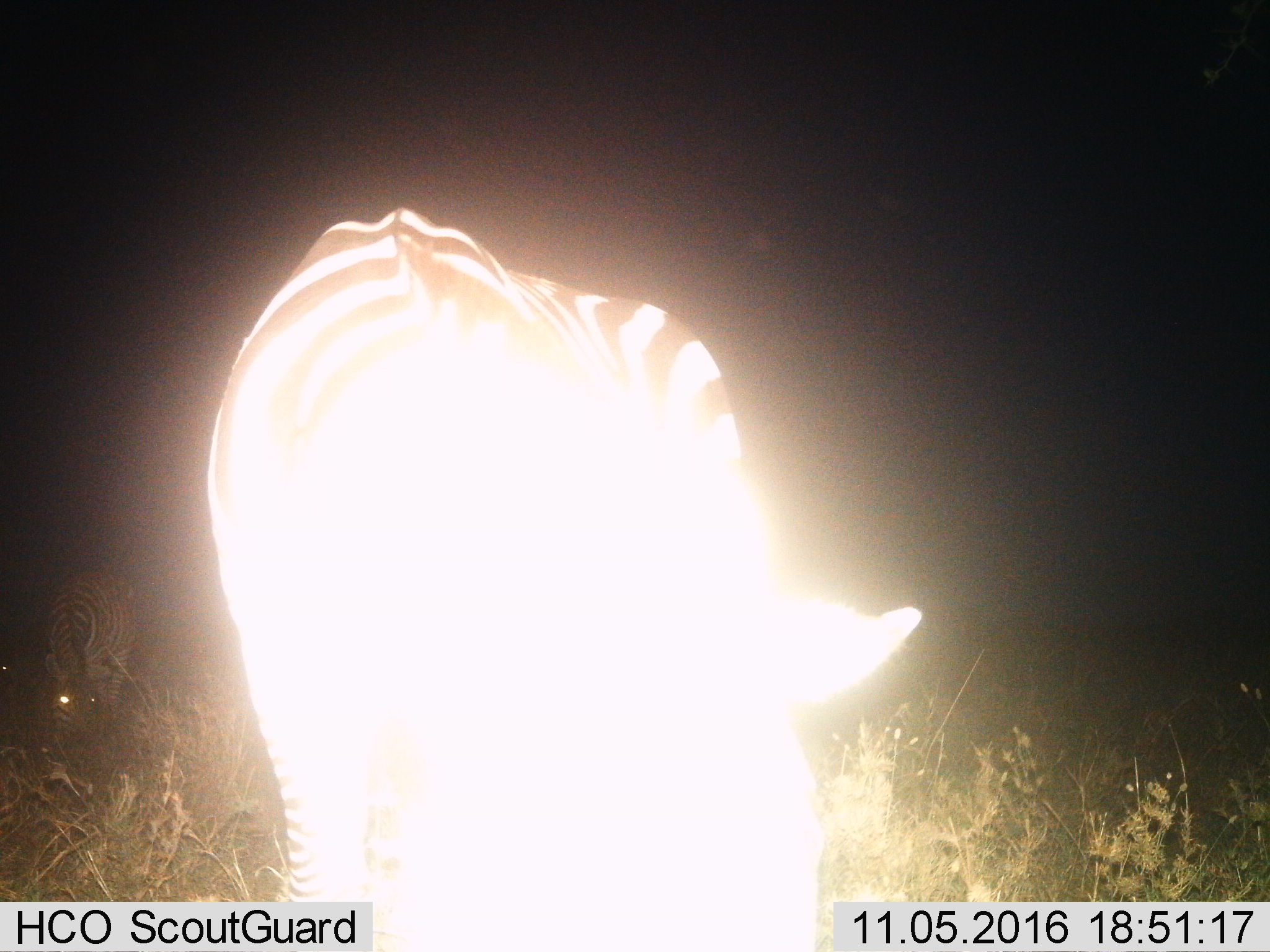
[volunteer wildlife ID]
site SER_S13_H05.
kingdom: Animalia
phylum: Chordata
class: Mammalia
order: Perissodactyla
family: Equidae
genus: Equus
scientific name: Equus quagga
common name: plains zebra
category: zebraplains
Zebraplains (plains zebra) (Equus quagga), count 1. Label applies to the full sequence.